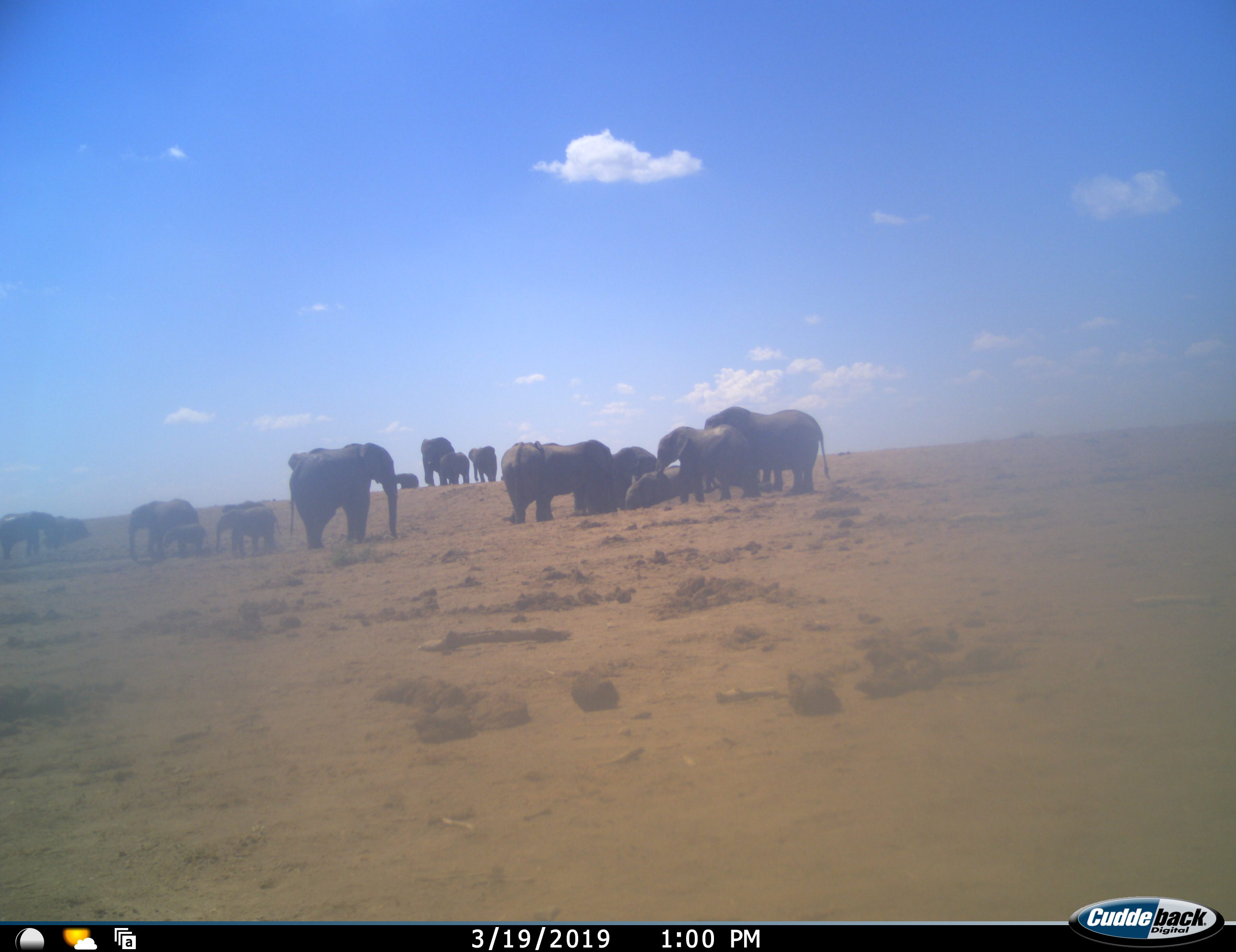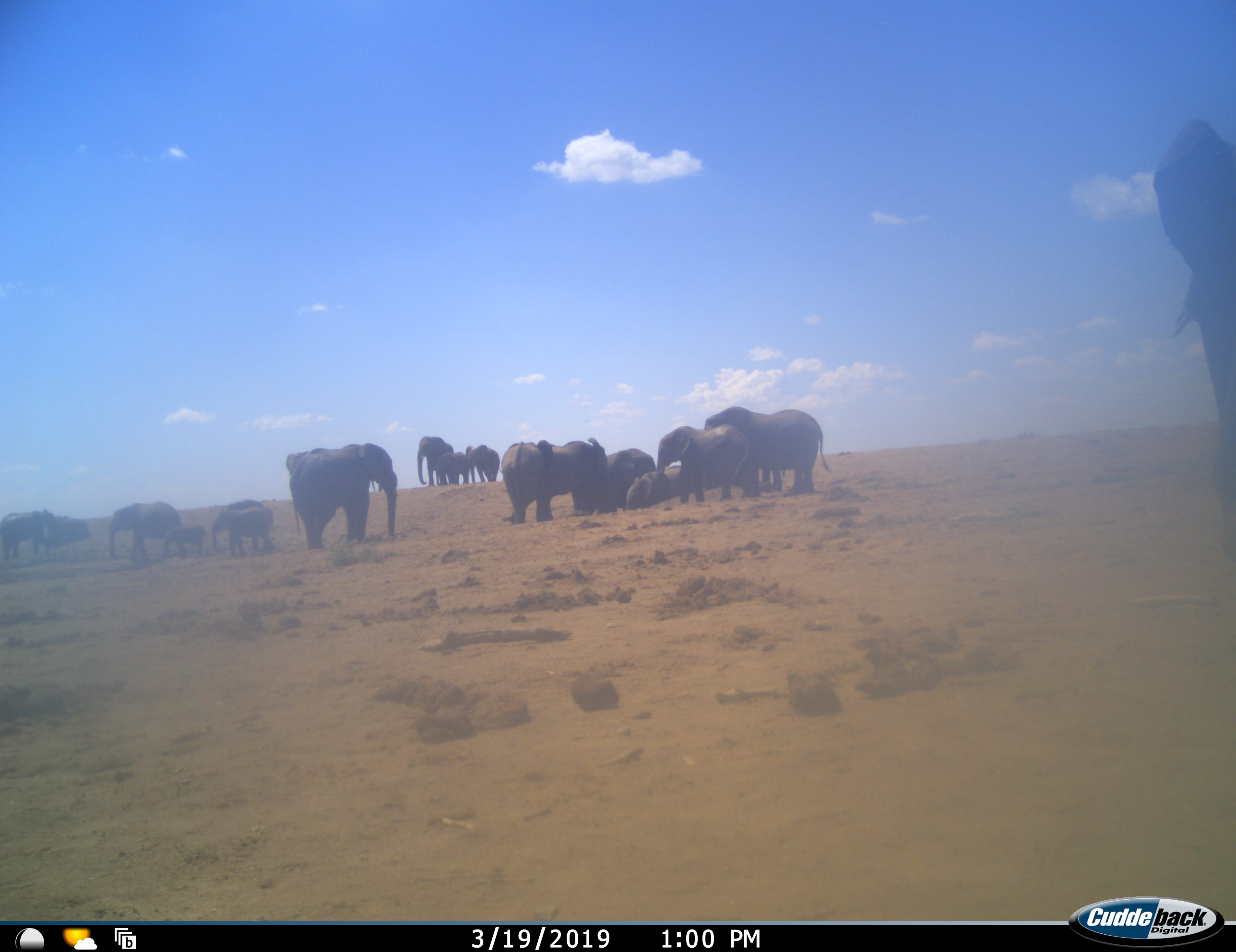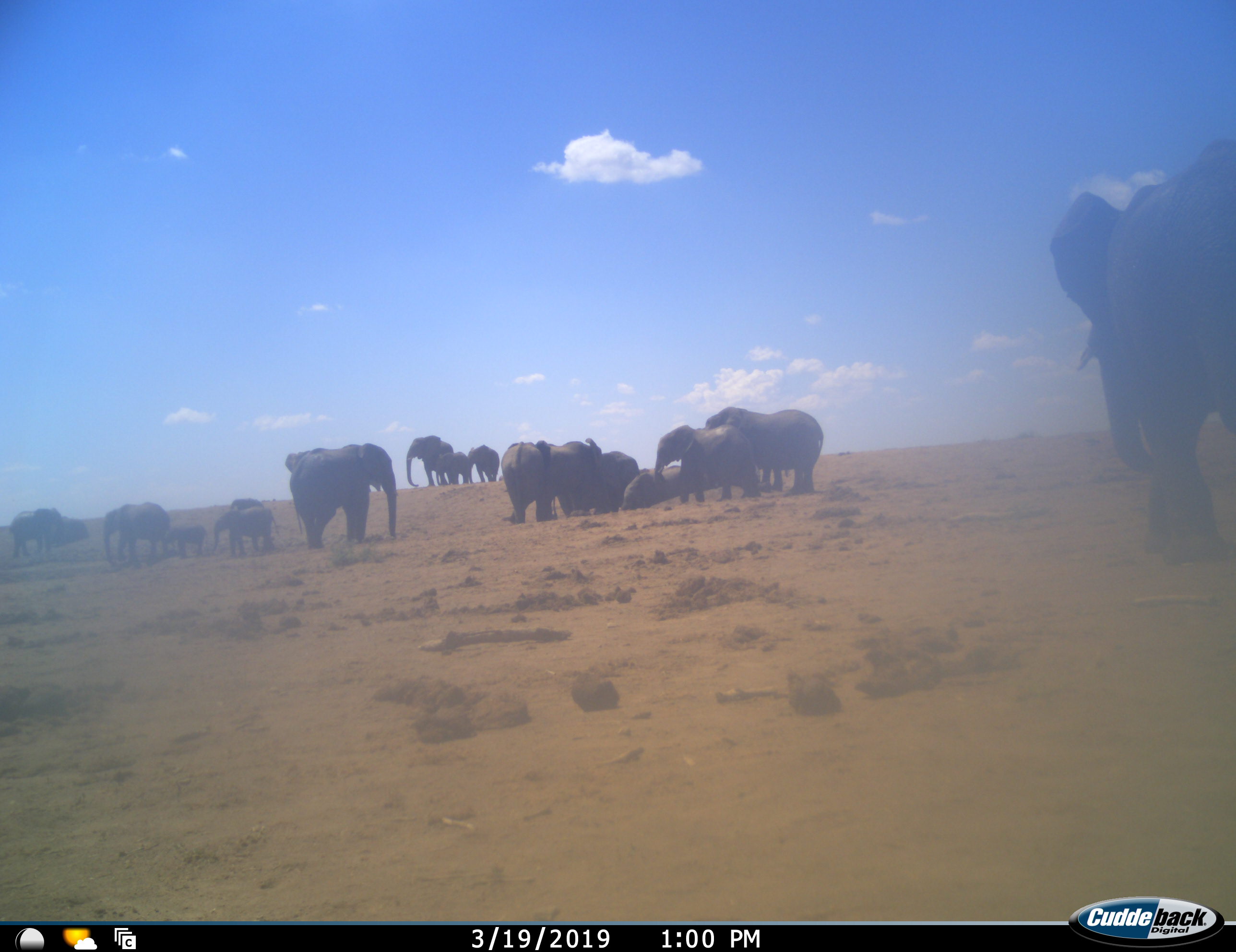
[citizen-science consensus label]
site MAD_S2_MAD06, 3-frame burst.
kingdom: Animalia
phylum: Chordata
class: Mammalia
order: Proboscidea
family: Elephantidae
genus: Loxodonta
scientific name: Loxodonta africana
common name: african bush elephant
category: elephant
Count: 11-50.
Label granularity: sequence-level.